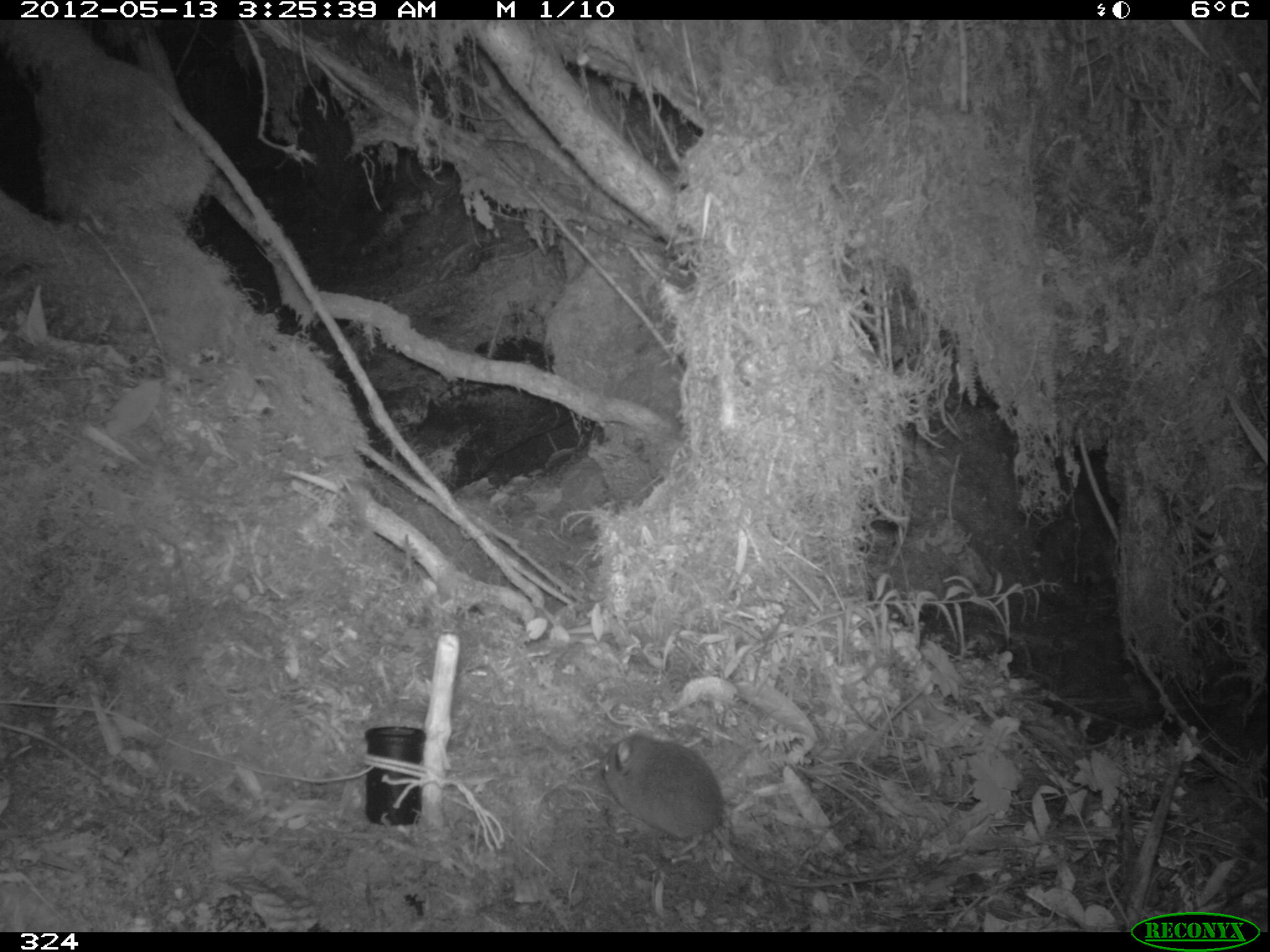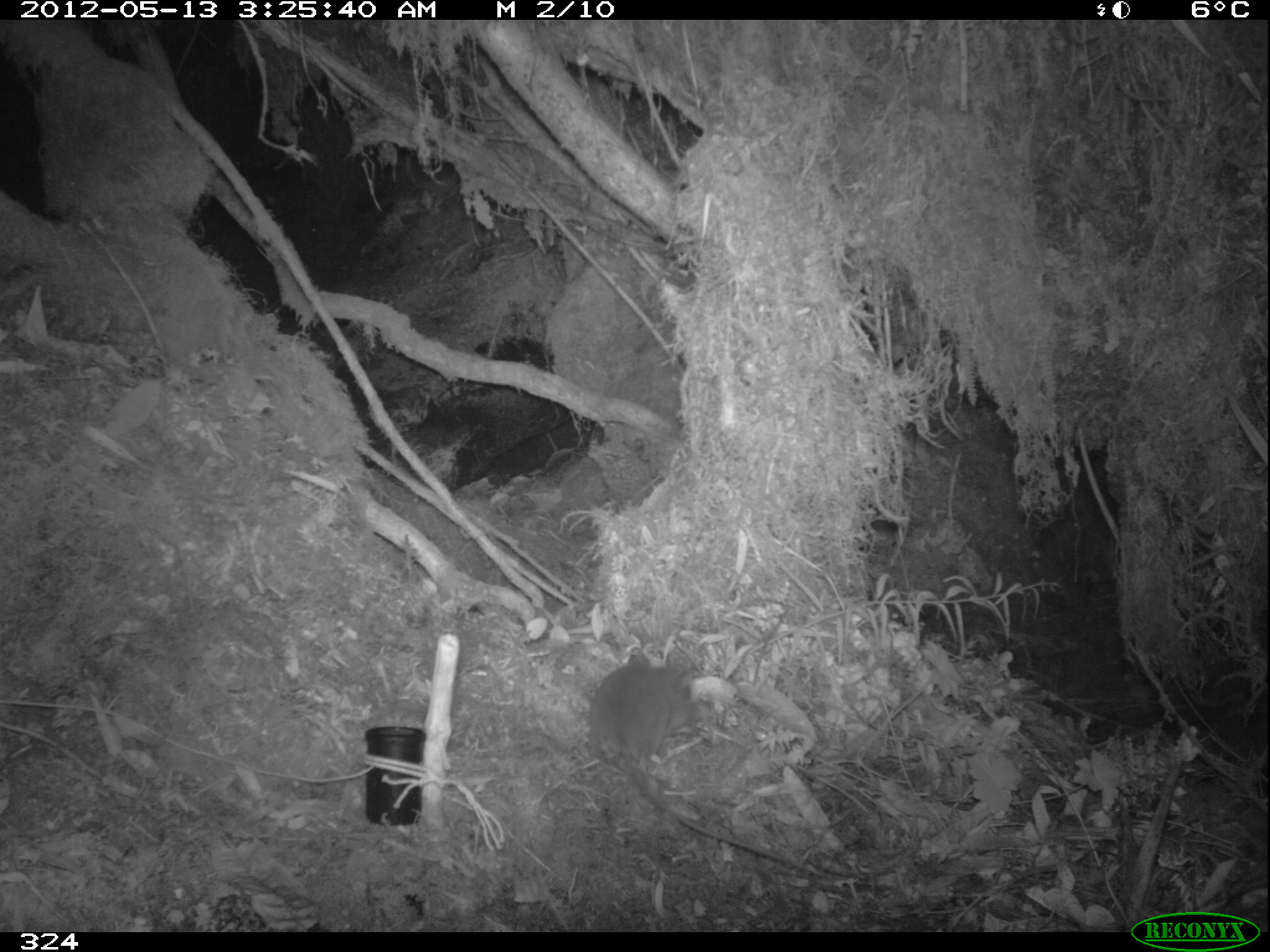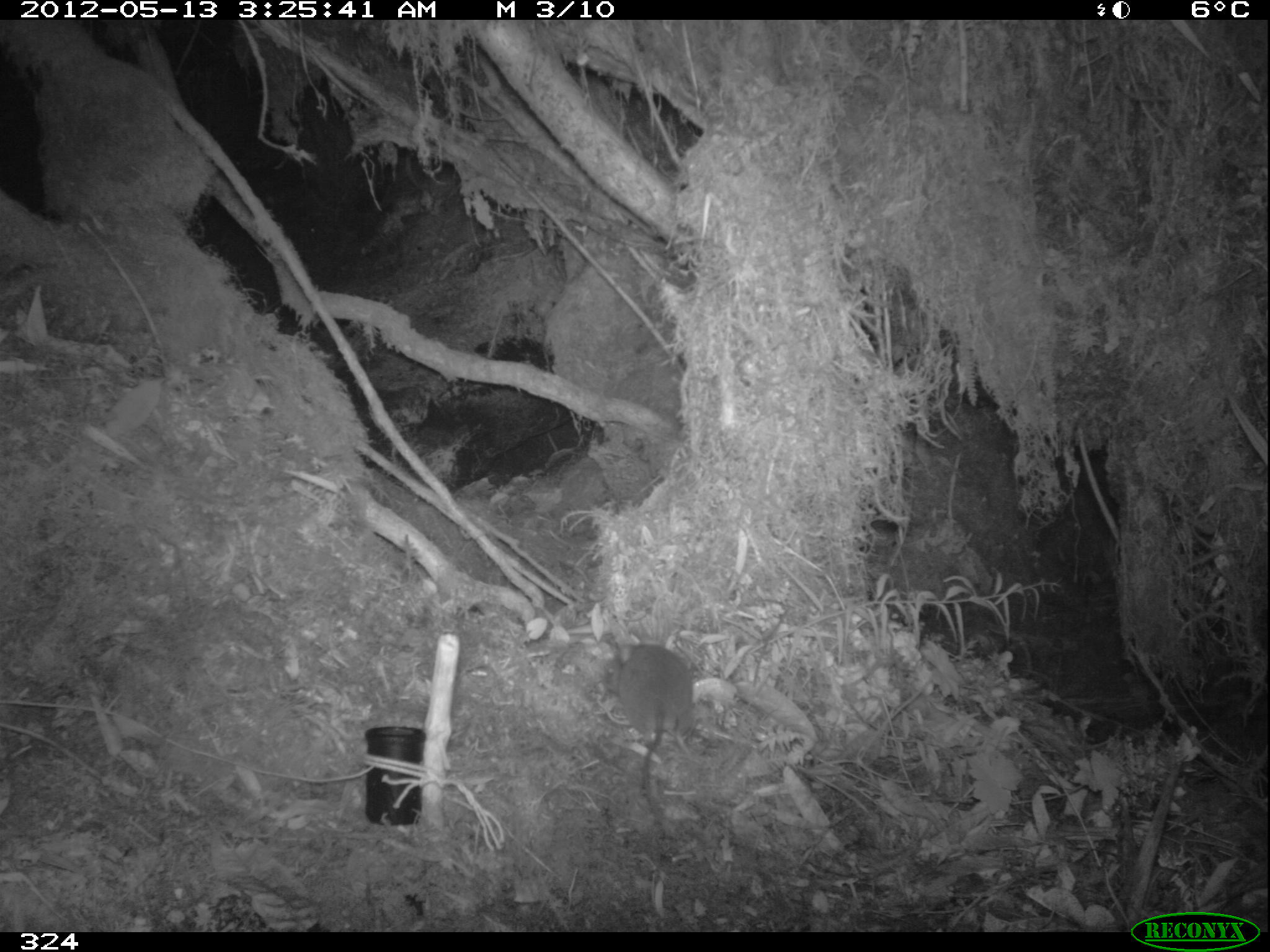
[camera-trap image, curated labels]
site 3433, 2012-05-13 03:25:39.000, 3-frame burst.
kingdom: Animalia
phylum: Chordata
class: Mammalia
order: Rodentia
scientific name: Rodentia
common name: rodents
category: unknown rodent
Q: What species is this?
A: Unknown rodent (rodents) (Rodentia).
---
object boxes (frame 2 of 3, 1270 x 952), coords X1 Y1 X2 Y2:
unknown rodent: 587 642 812 875